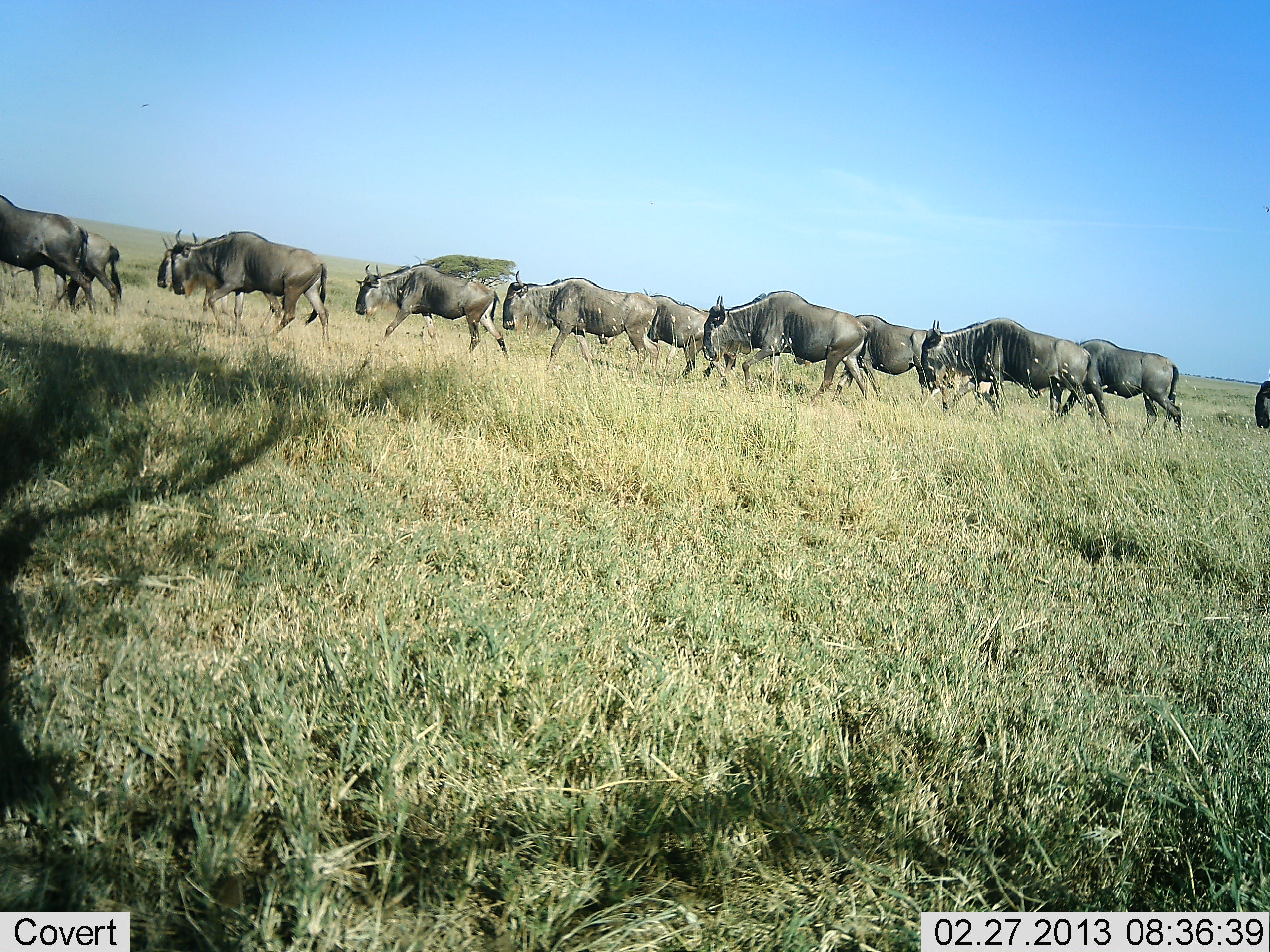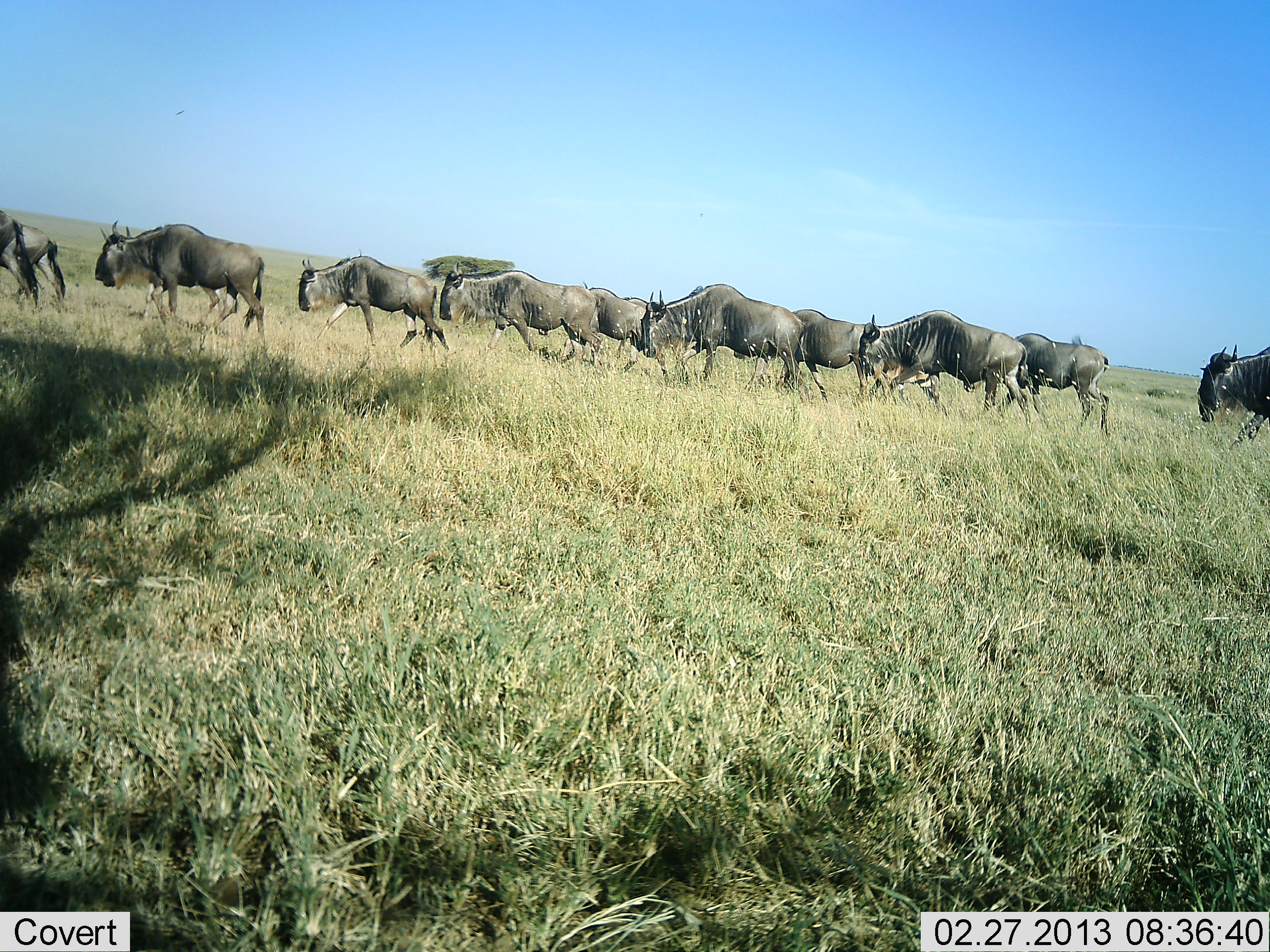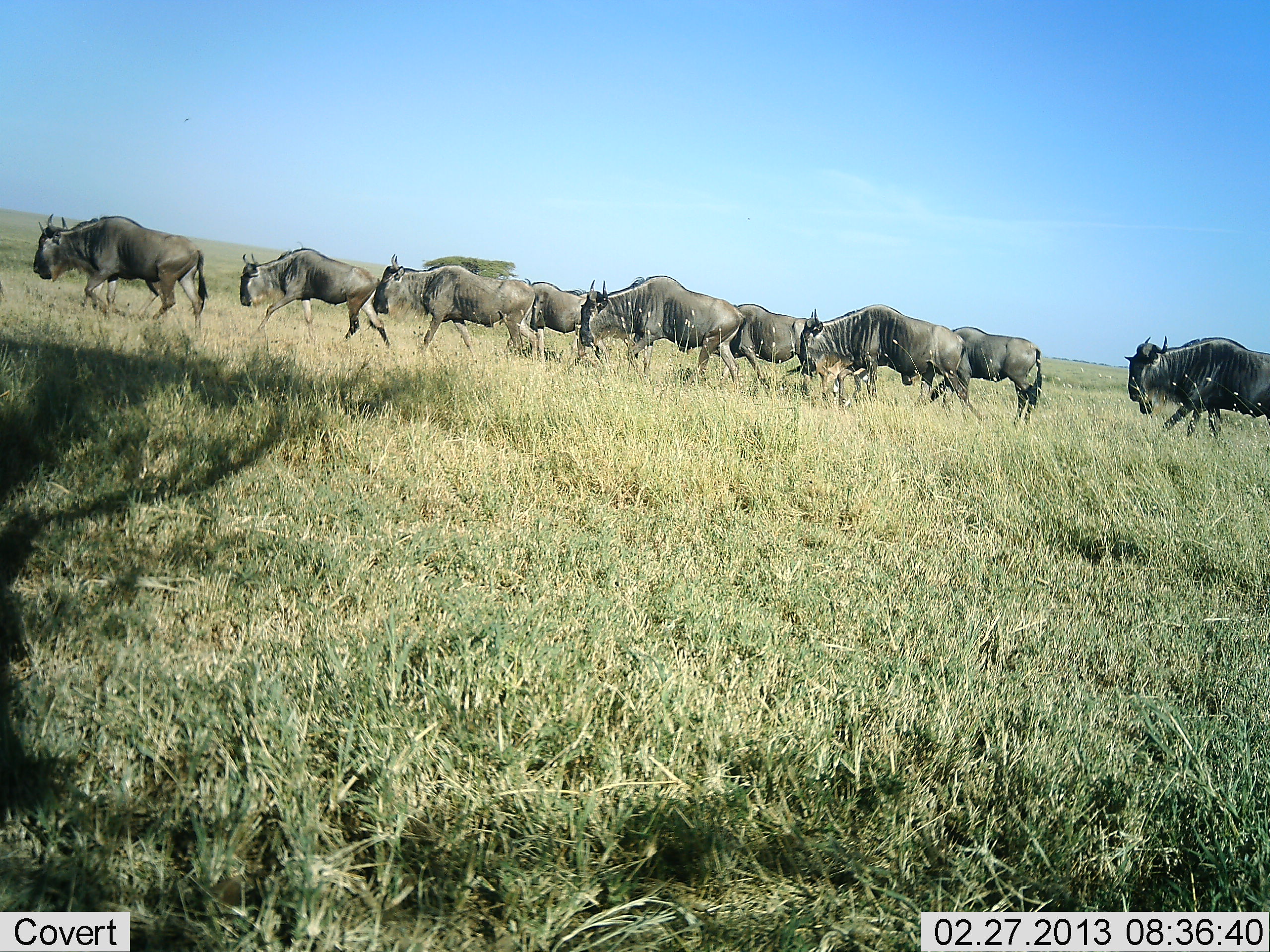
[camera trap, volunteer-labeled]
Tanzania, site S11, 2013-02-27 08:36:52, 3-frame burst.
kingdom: Animalia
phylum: Chordata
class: Mammalia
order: Artiodactyla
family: Bovidae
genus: Connochaetes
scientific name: Connochaetes taurinus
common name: blue wildebeest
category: wildebeest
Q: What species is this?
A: Wildebeest (blue wildebeest) (Connochaetes taurinus).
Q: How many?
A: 11-50.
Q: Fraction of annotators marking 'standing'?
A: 0%.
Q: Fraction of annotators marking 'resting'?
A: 0%.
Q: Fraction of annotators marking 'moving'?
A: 100%.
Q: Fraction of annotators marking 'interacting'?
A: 0%.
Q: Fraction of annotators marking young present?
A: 0%.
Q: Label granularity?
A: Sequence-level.